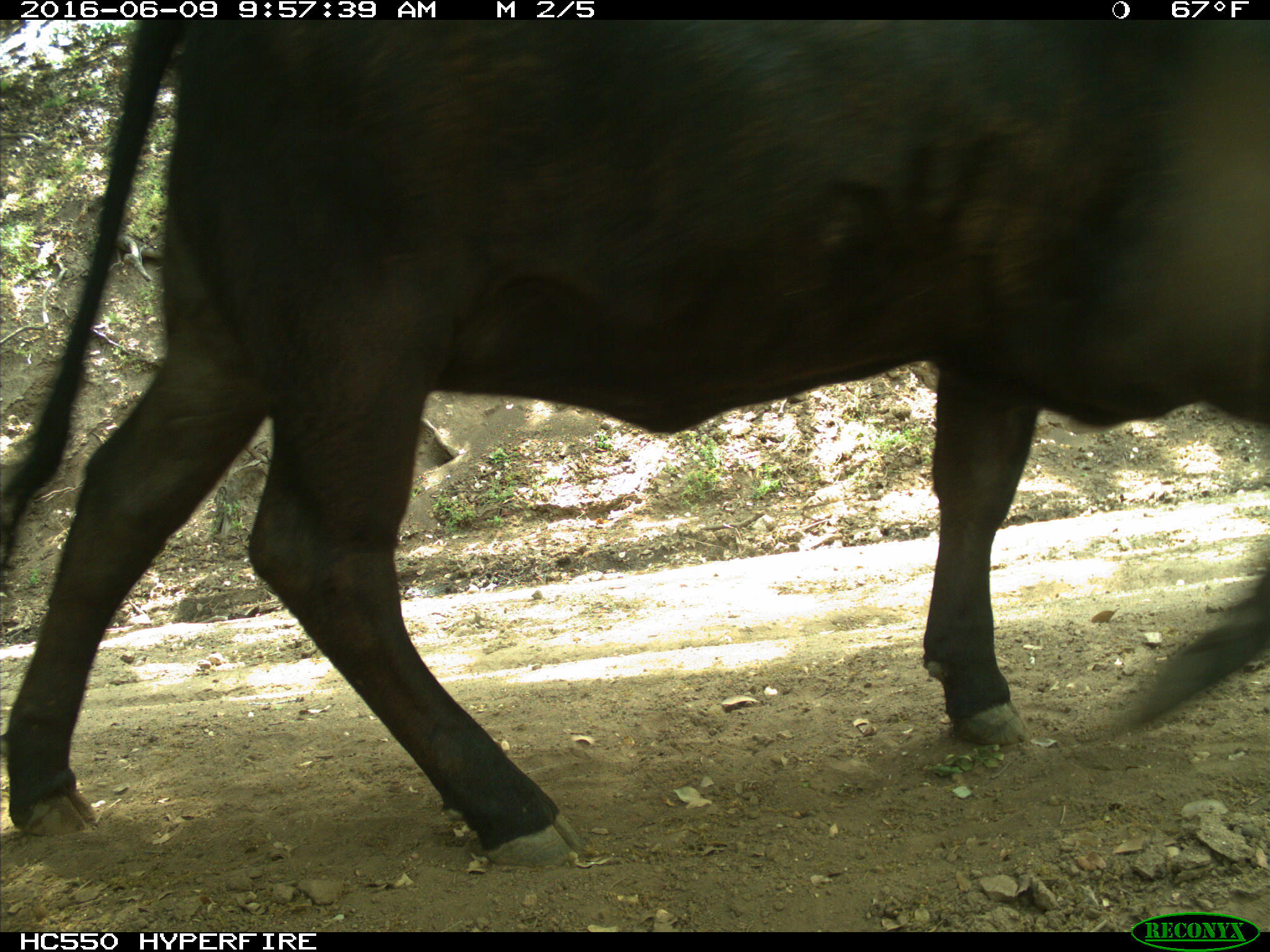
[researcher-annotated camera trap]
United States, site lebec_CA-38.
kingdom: Animalia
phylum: Chordata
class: Mammalia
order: Artiodactyla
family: Bovidae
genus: Bos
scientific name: Bos taurus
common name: domestic cow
Bos taurus (domestic cow).